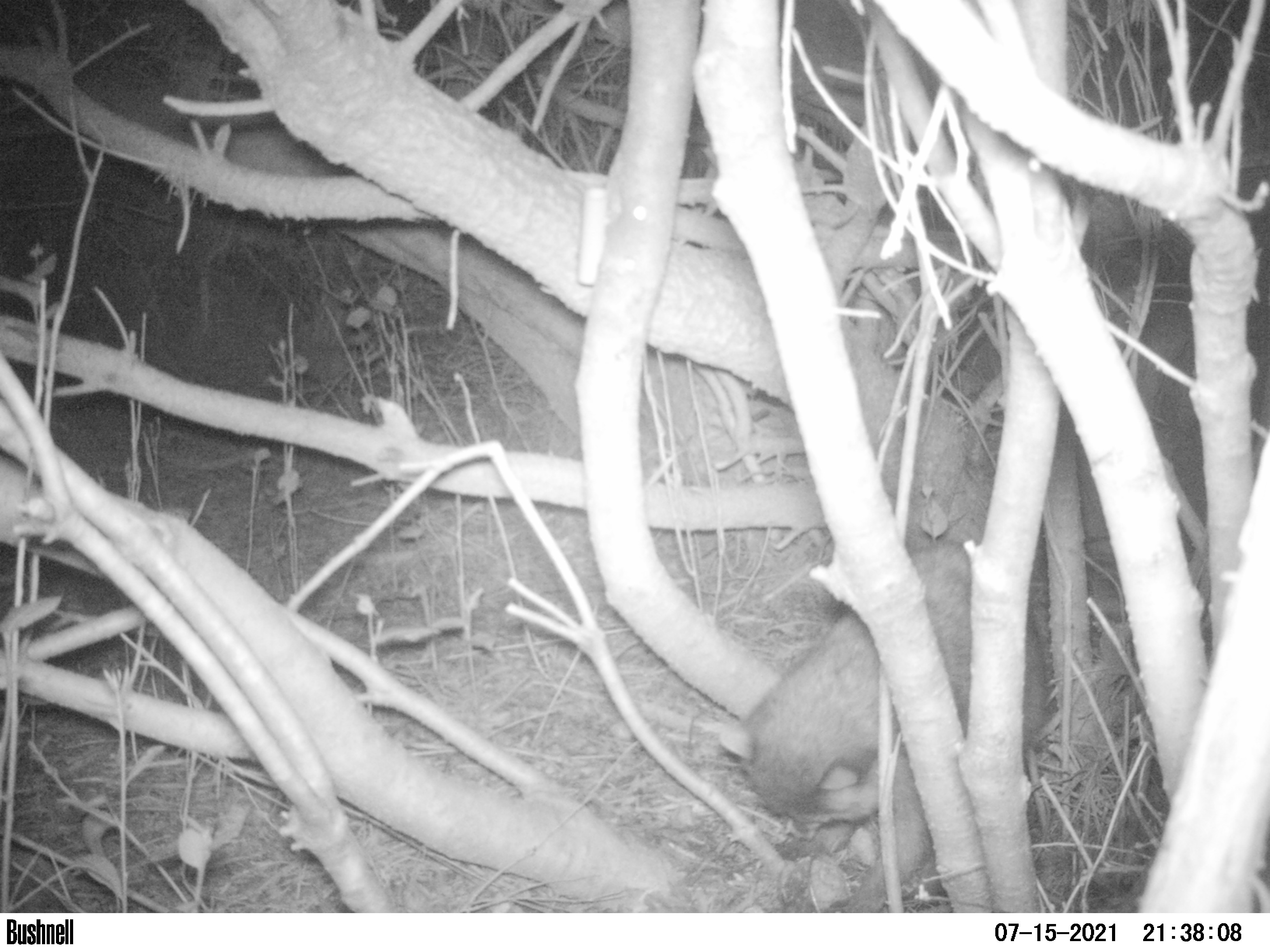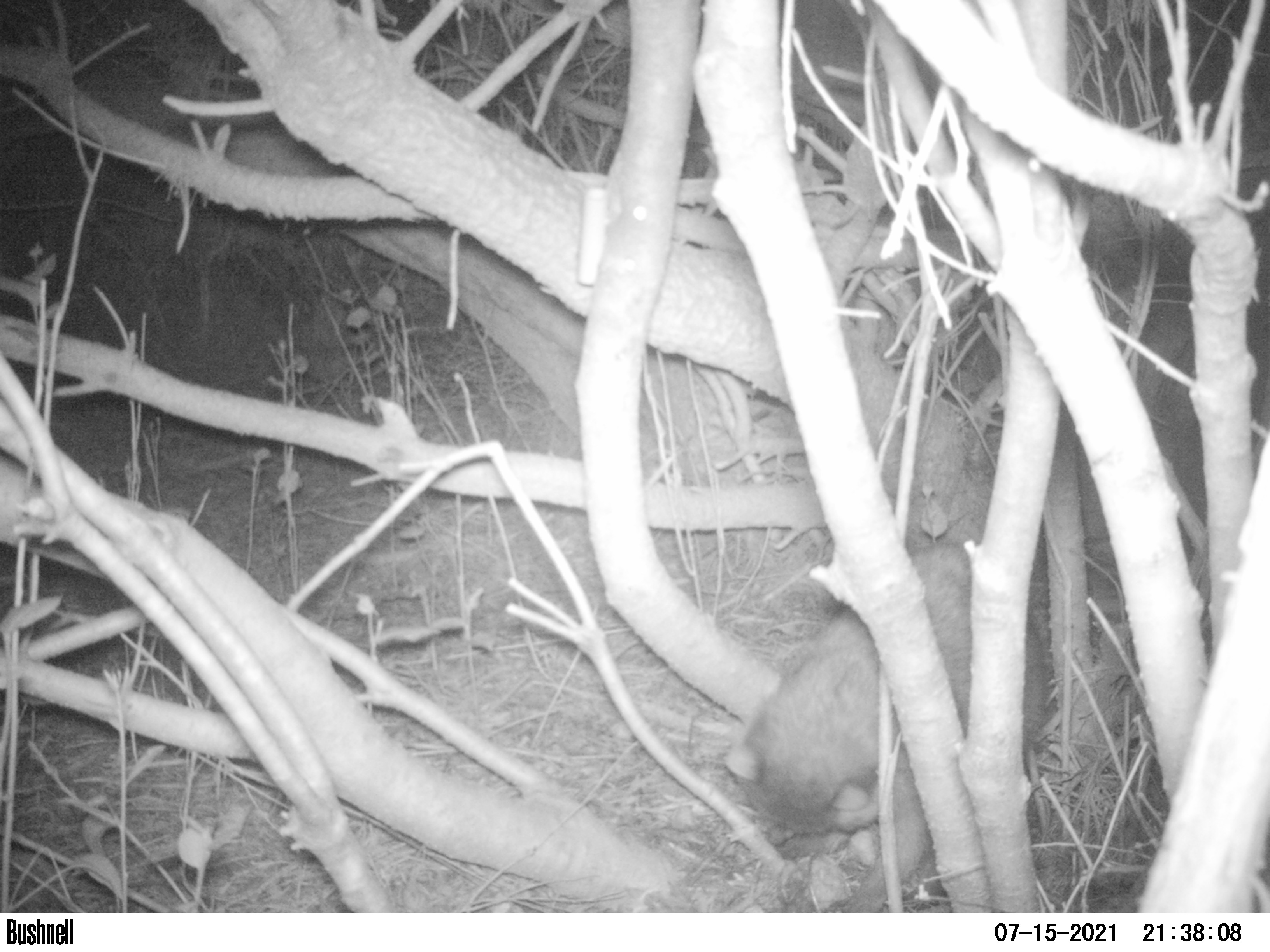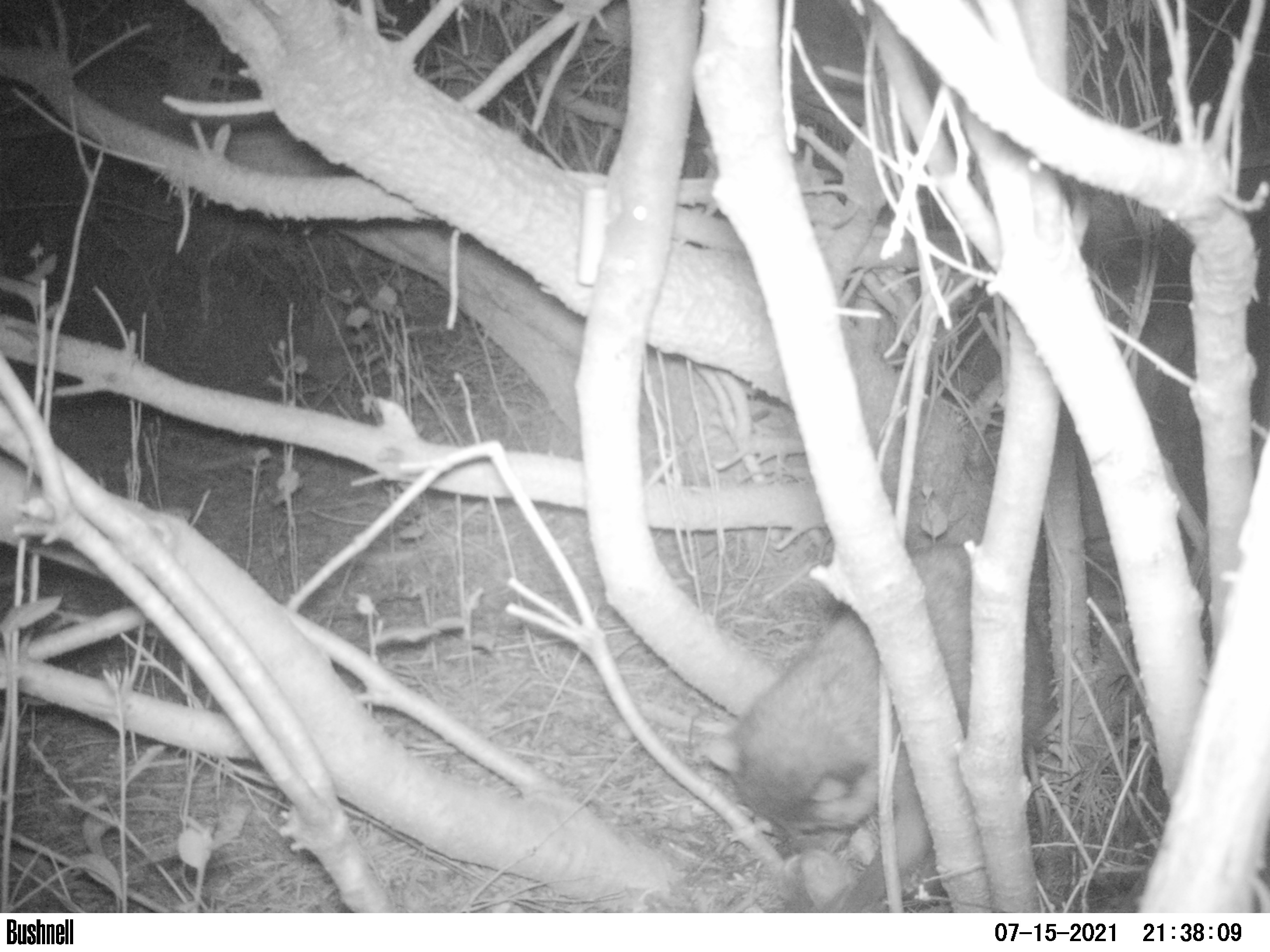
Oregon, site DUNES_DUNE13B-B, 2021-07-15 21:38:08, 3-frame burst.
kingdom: Animalia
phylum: Chordata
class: Mammalia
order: Carnivora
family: Procyonidae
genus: Procyon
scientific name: Procyon lotor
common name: northern raccoon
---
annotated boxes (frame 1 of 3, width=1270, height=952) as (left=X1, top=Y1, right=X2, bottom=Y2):
northern raccoon: (left=714, top=547, right=1042, bottom=906)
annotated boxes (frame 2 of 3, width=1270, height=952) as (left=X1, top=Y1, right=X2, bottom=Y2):
northern raccoon: (left=724, top=532, right=1065, bottom=892)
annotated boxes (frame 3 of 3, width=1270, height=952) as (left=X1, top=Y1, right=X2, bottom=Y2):
northern raccoon: (left=696, top=549, right=1052, bottom=904)